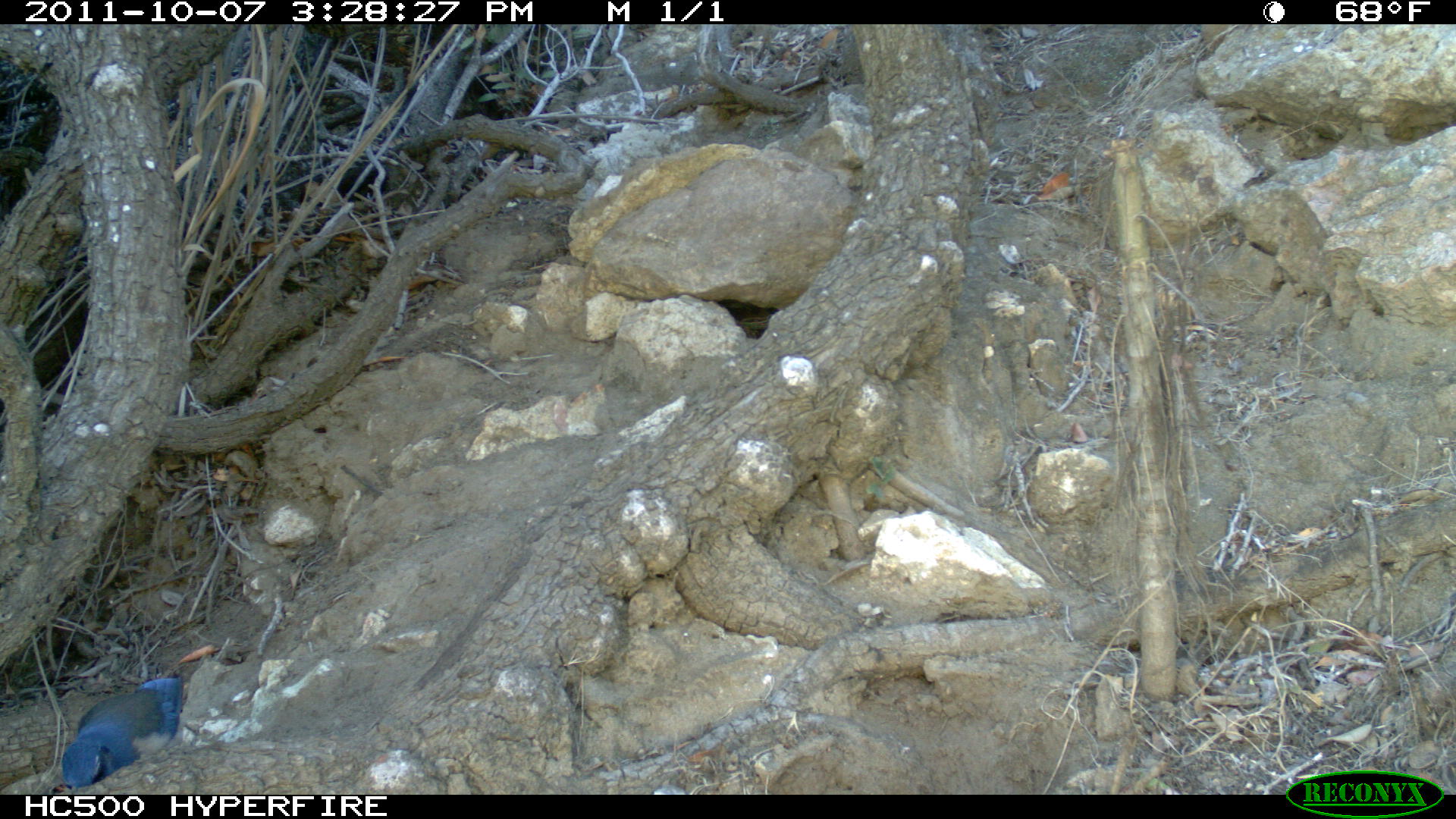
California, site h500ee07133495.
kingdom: Animalia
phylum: Chordata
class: Aves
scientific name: Aves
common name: bird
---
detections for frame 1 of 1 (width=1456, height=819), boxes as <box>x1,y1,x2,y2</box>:
bird: <box>61,674,184,788</box>